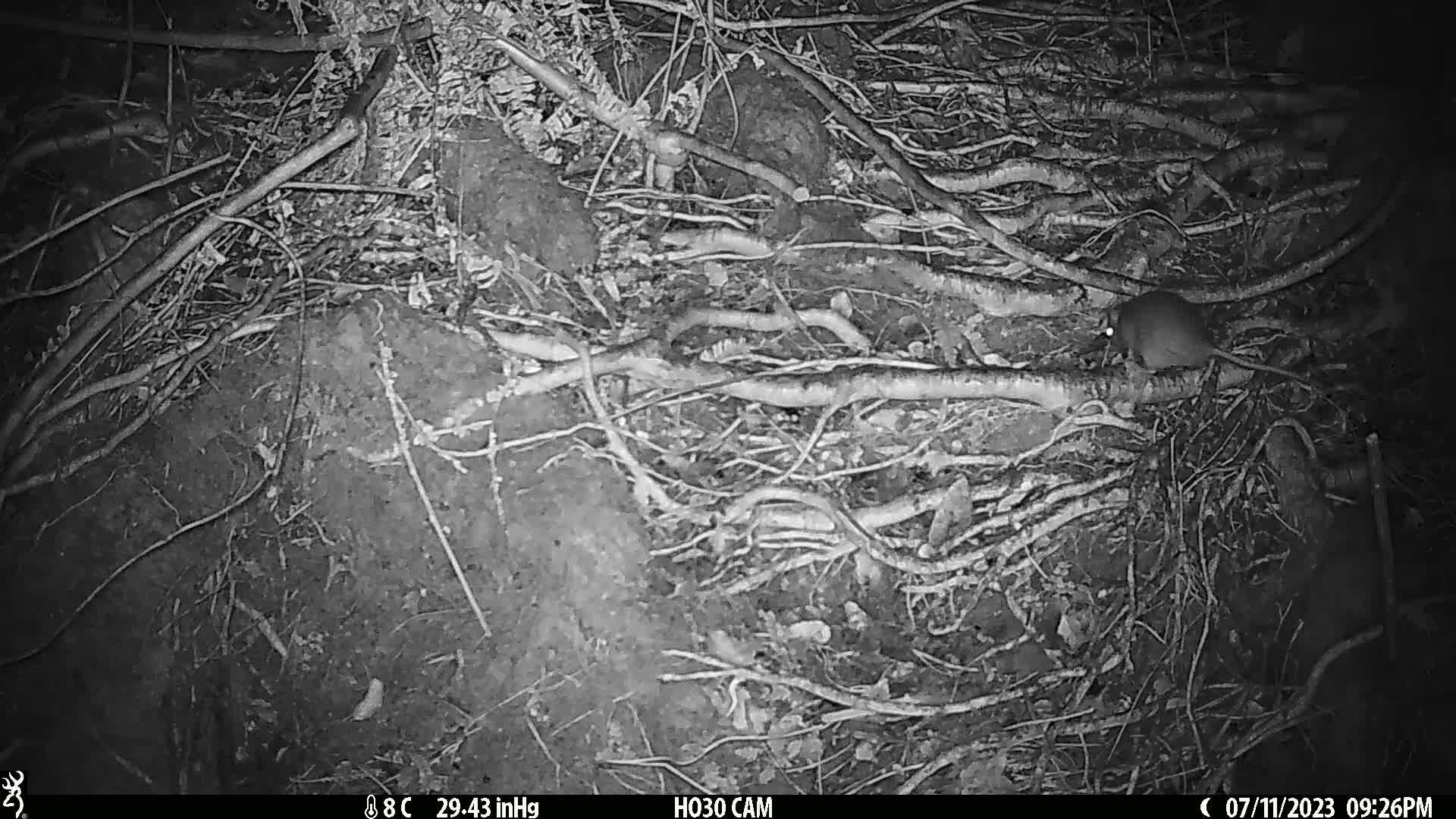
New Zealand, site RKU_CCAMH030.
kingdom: Animalia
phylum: Chordata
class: Mammalia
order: Rodentia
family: Muridae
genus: Rattus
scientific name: Rattus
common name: rat